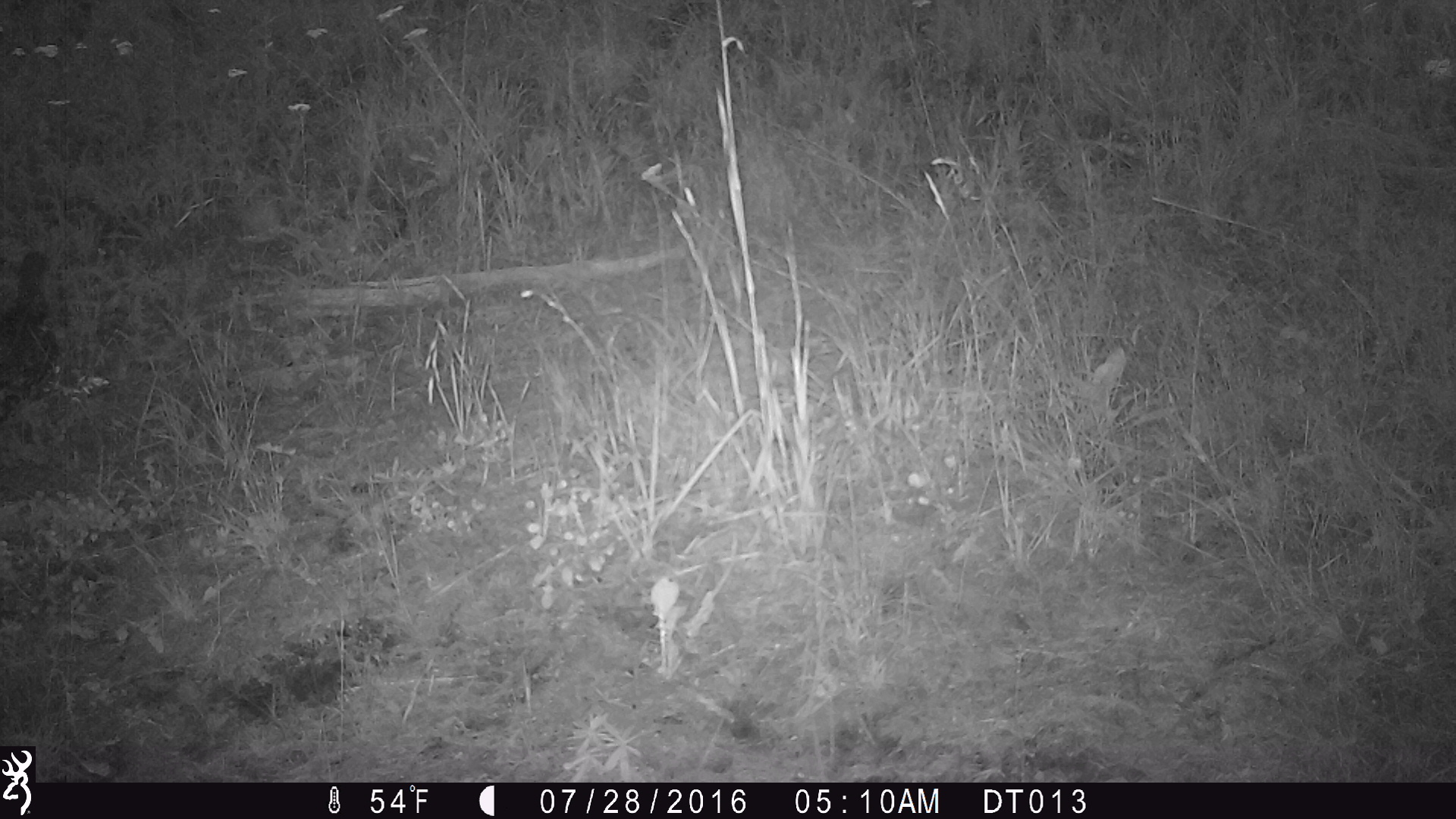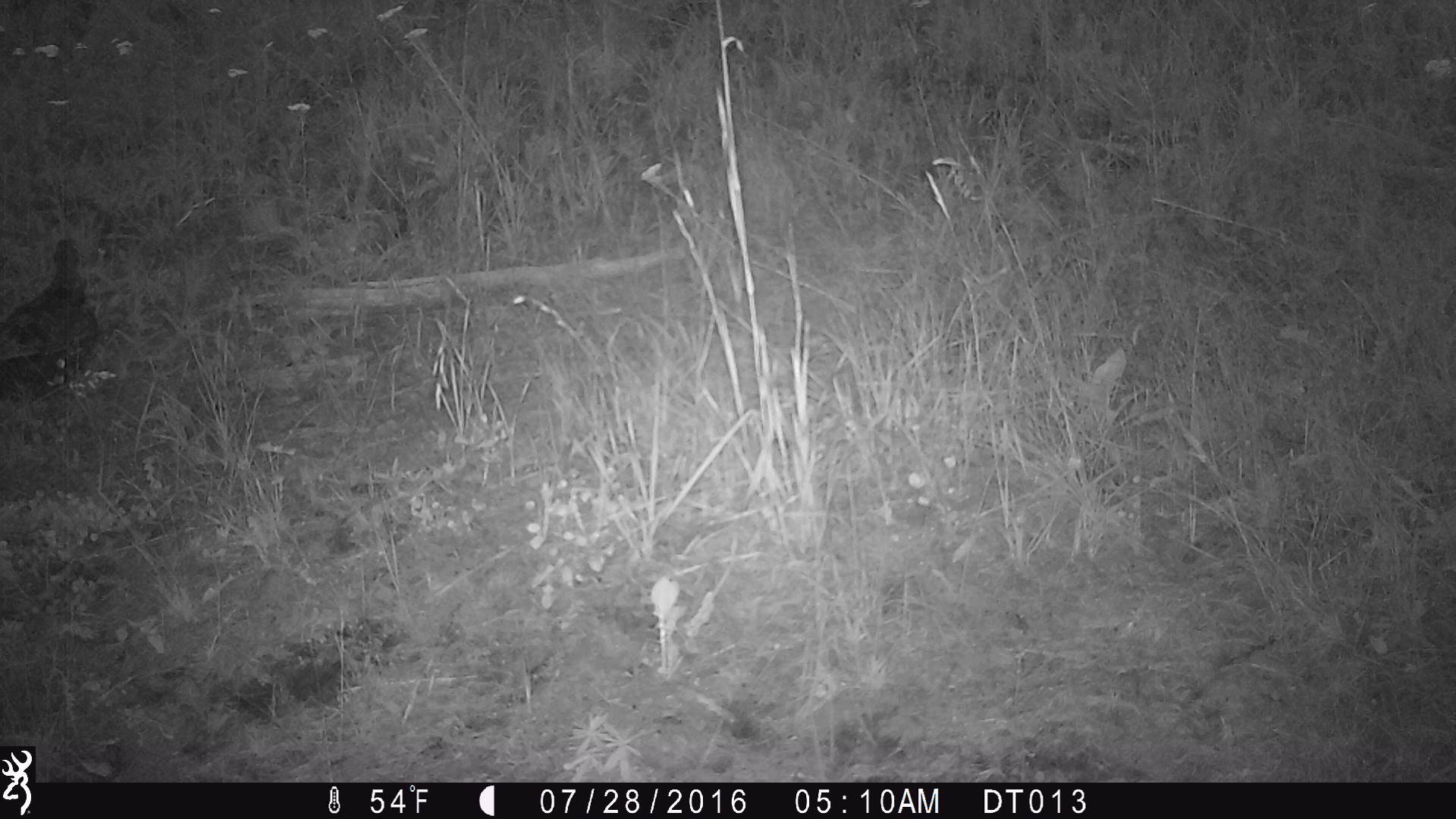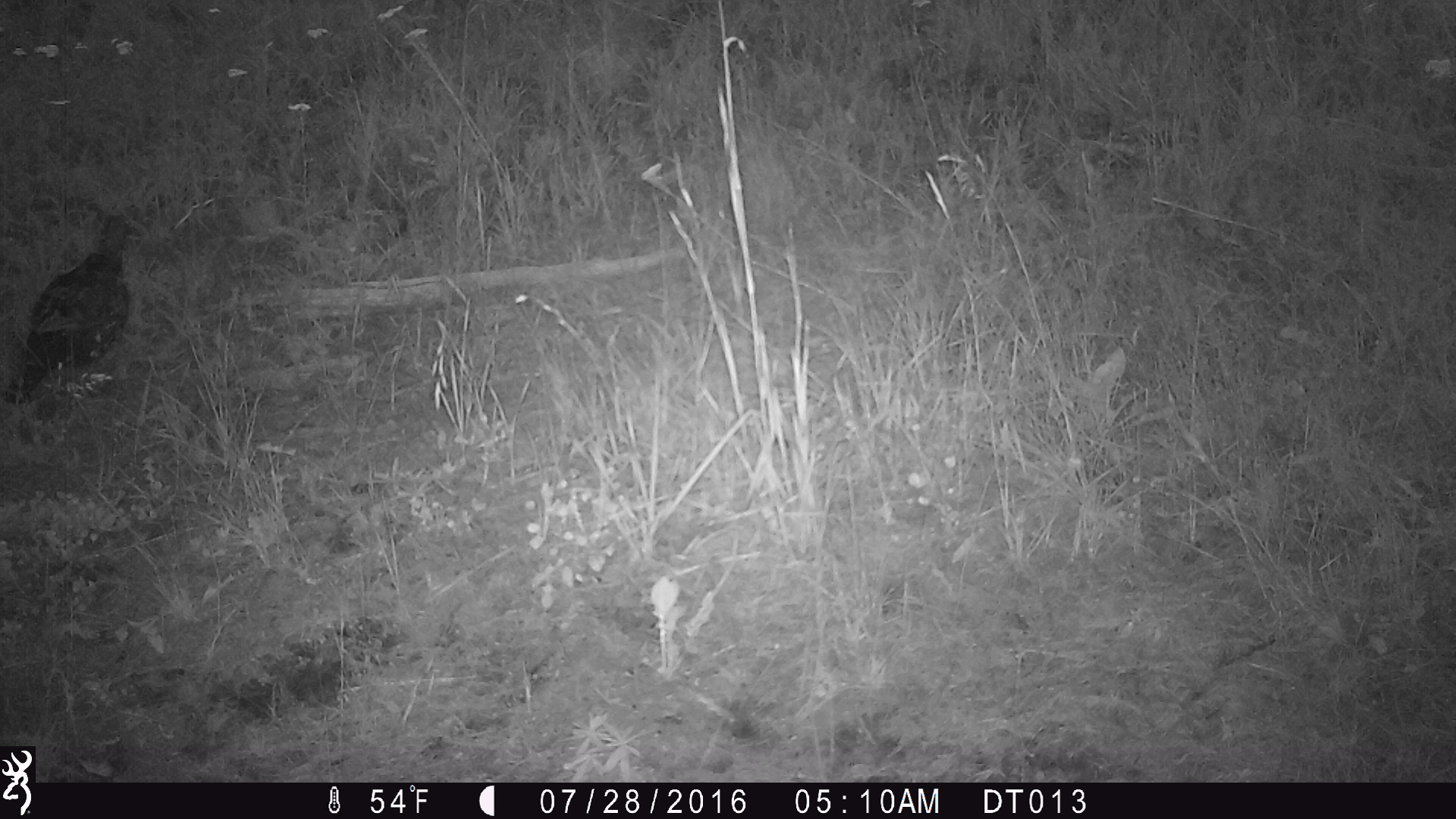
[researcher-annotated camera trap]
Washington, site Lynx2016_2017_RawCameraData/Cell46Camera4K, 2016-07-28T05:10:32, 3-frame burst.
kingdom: Animalia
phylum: Chordata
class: Aves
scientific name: Aves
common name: birds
Aves (birds). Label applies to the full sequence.